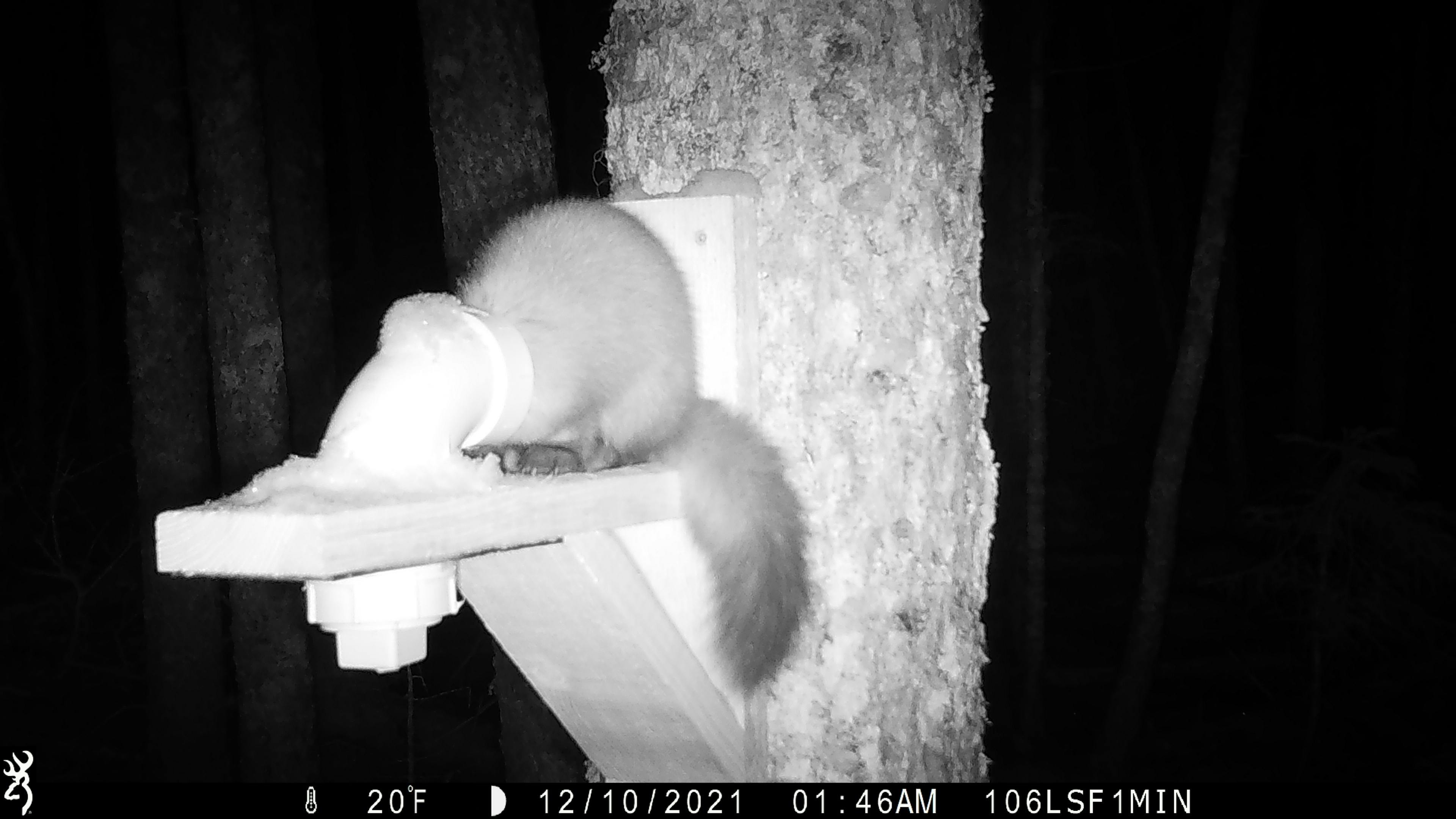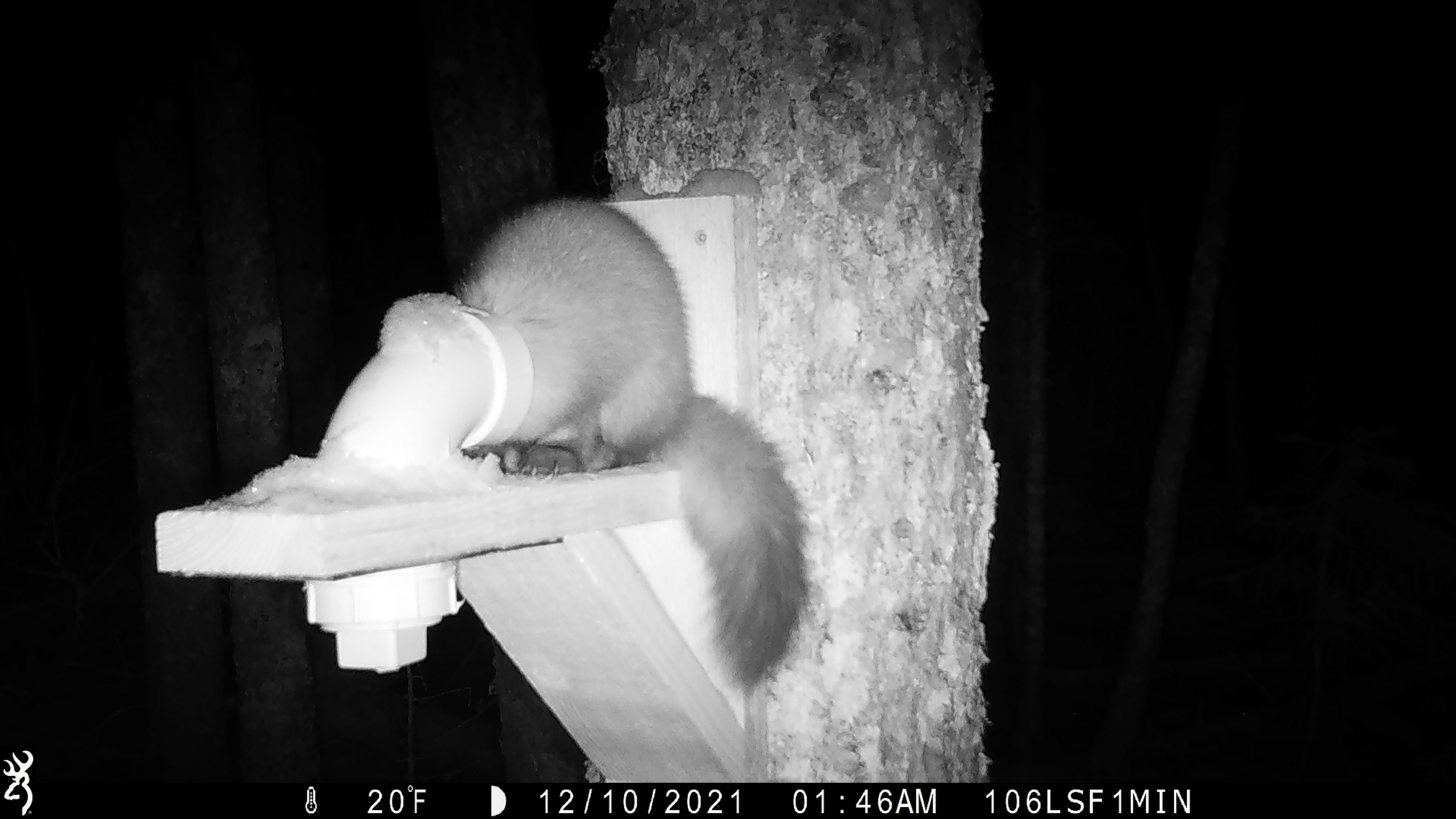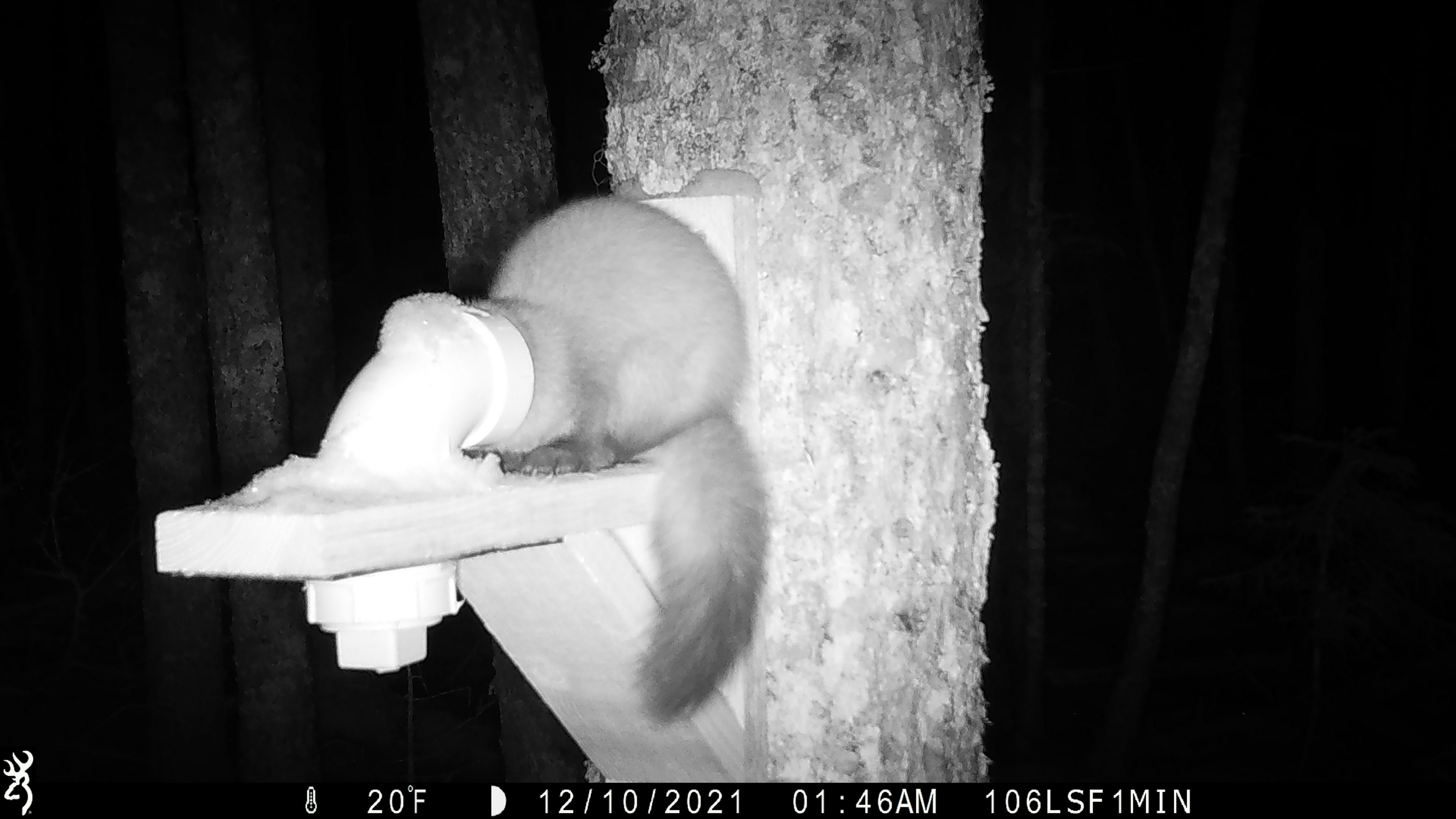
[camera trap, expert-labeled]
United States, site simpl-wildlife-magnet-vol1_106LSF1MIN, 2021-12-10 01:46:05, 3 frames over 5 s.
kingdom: Animalia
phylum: Chordata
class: Mammalia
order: Carnivora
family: Mustelidae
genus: Martes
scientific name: Martes americana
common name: american marten